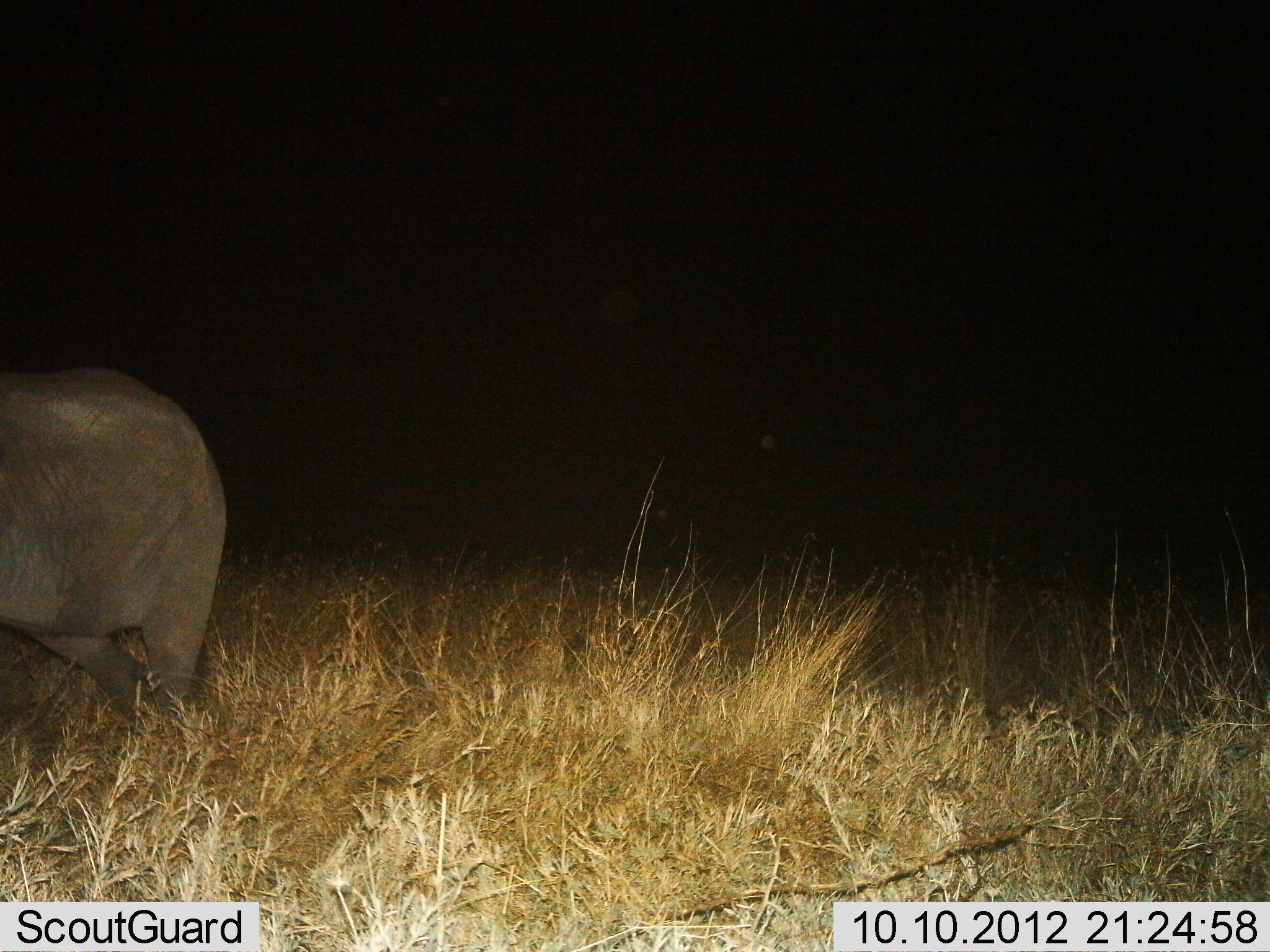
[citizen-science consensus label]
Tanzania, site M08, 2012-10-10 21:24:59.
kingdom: Animalia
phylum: Chordata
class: Mammalia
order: Perissodactyla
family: Rhinocerotidae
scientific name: Rhinocerotidae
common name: rhinoceros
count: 1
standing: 67%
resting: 0%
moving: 33%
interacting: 0%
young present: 0%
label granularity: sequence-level